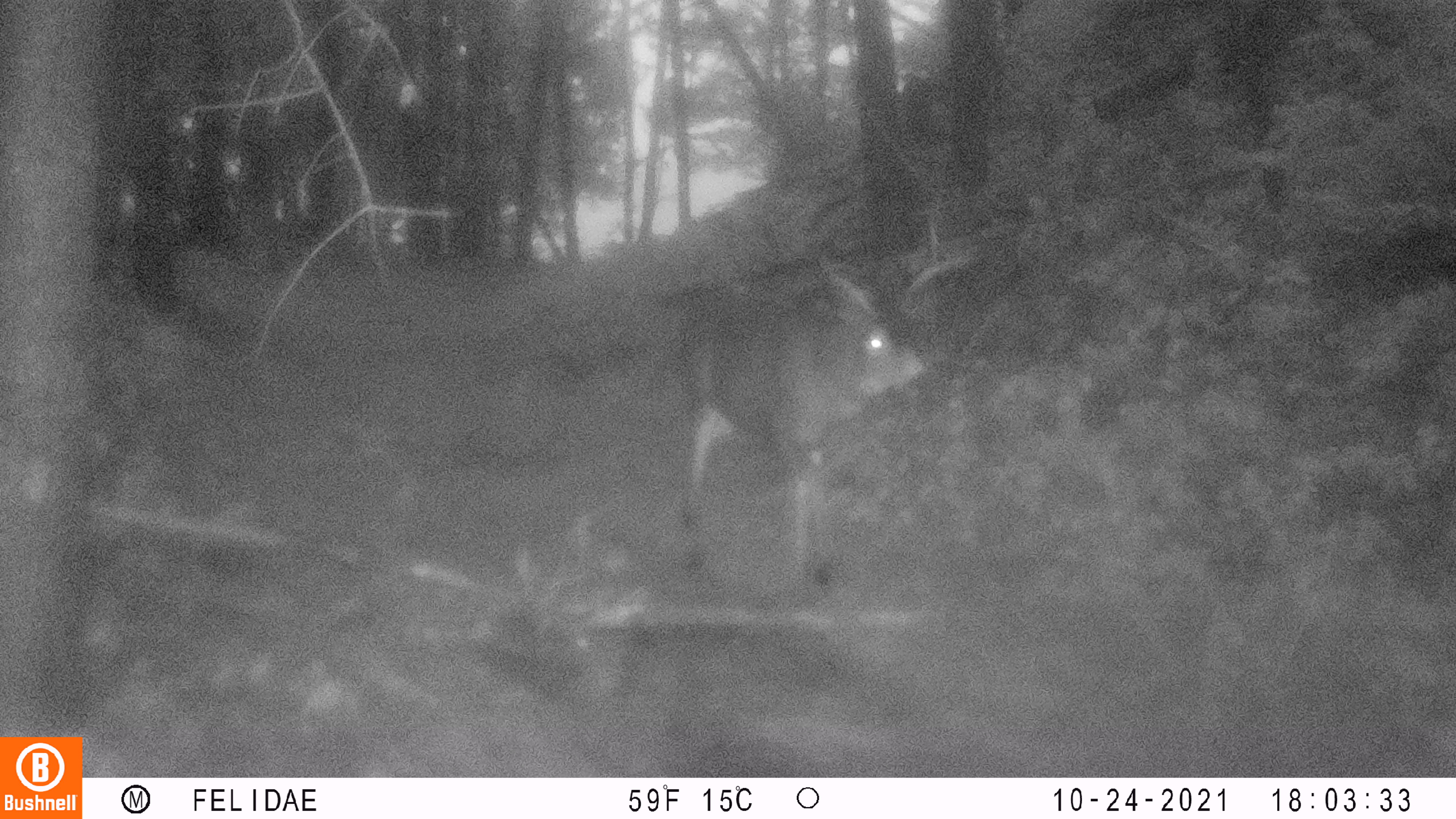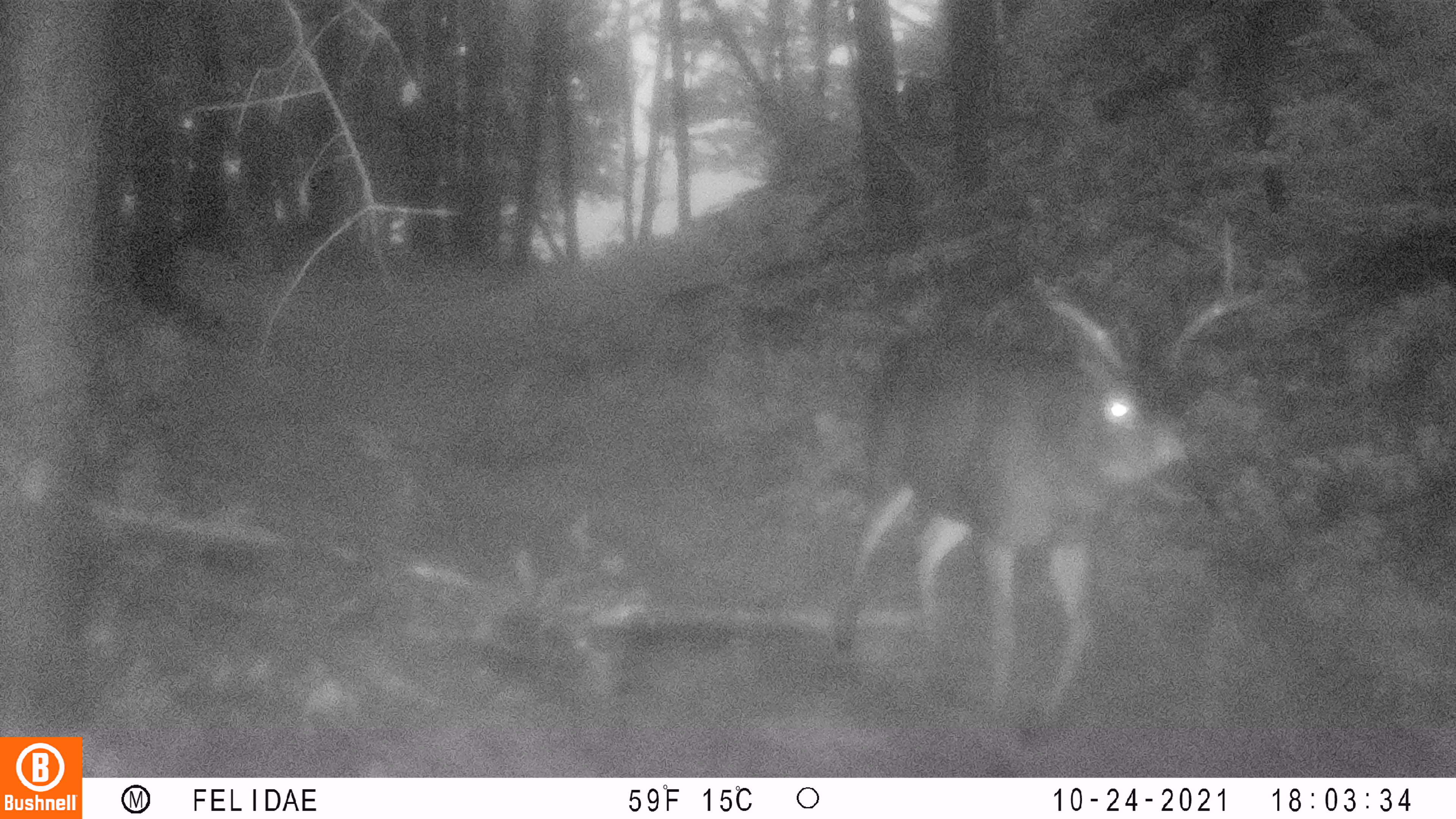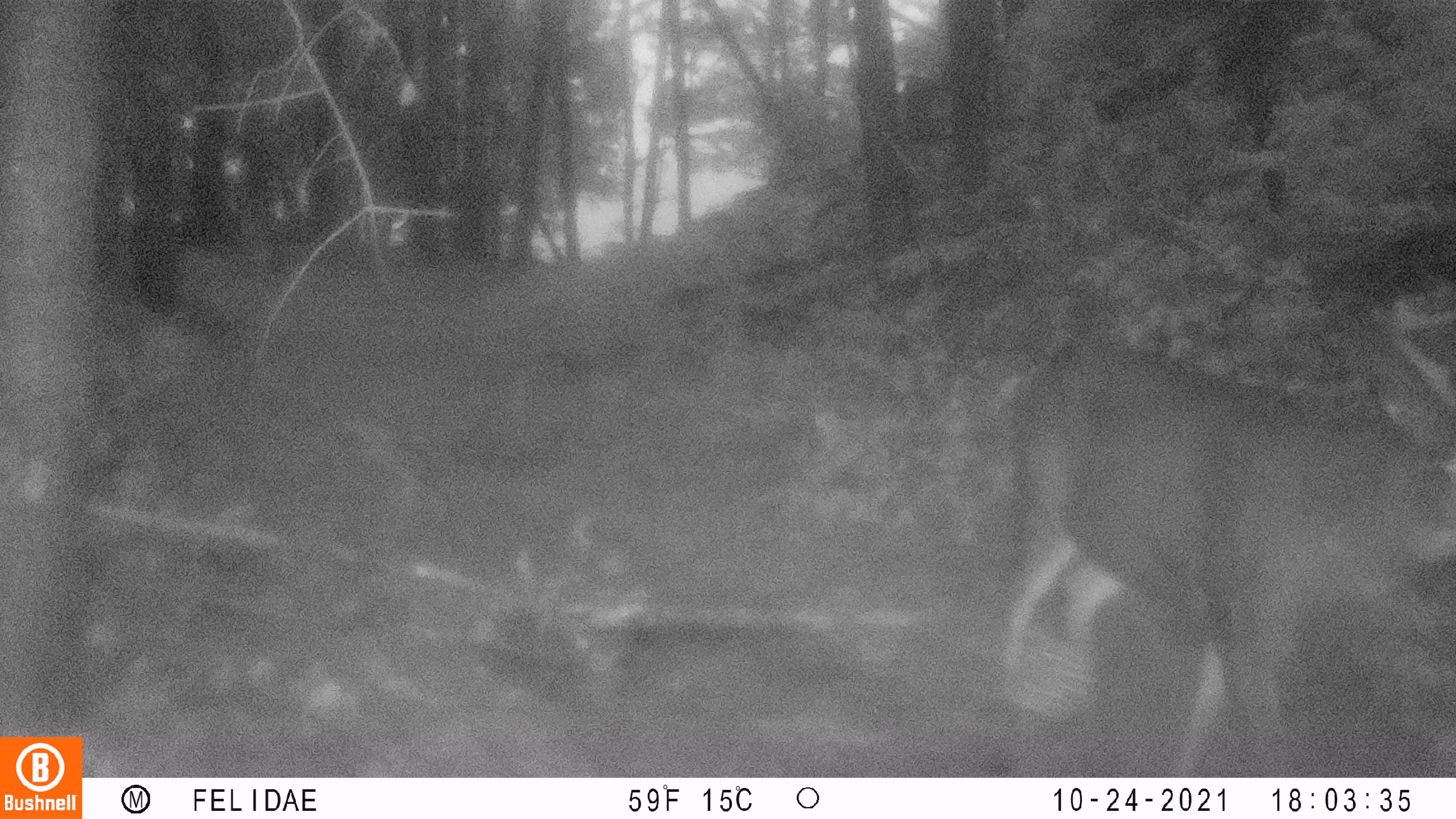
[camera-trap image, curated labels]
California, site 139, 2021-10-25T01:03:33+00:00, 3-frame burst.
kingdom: Animalia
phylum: Chordata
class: Mammalia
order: Artiodactyla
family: Cervidae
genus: Odocoileus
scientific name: Odocoileus hemionus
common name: mule deer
Mule deer (Odocoileus hemionus).